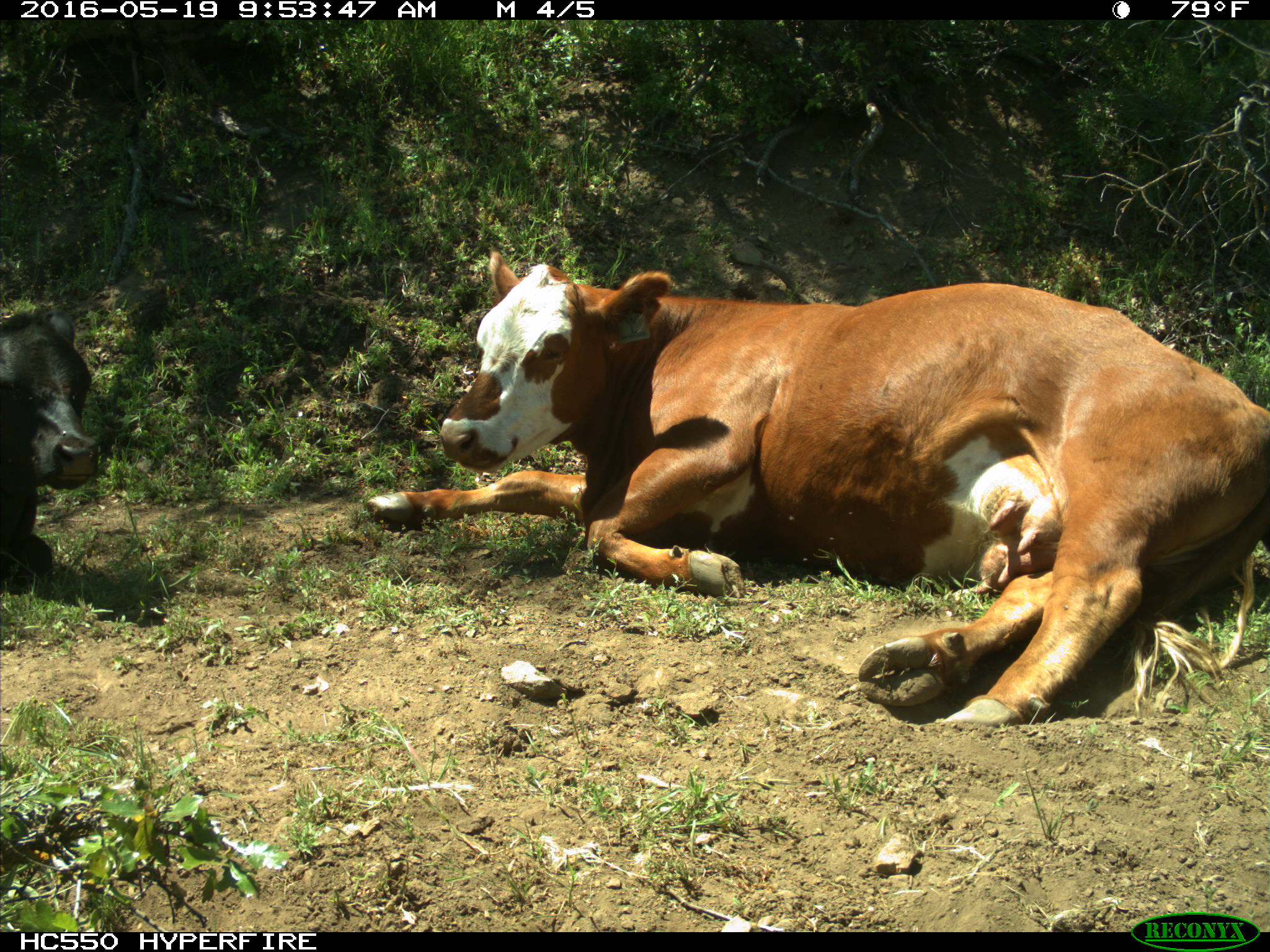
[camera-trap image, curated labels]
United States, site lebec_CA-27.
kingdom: Animalia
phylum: Chordata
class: Mammalia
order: Artiodactyla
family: Bovidae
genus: Bos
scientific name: Bos taurus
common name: domestic cow